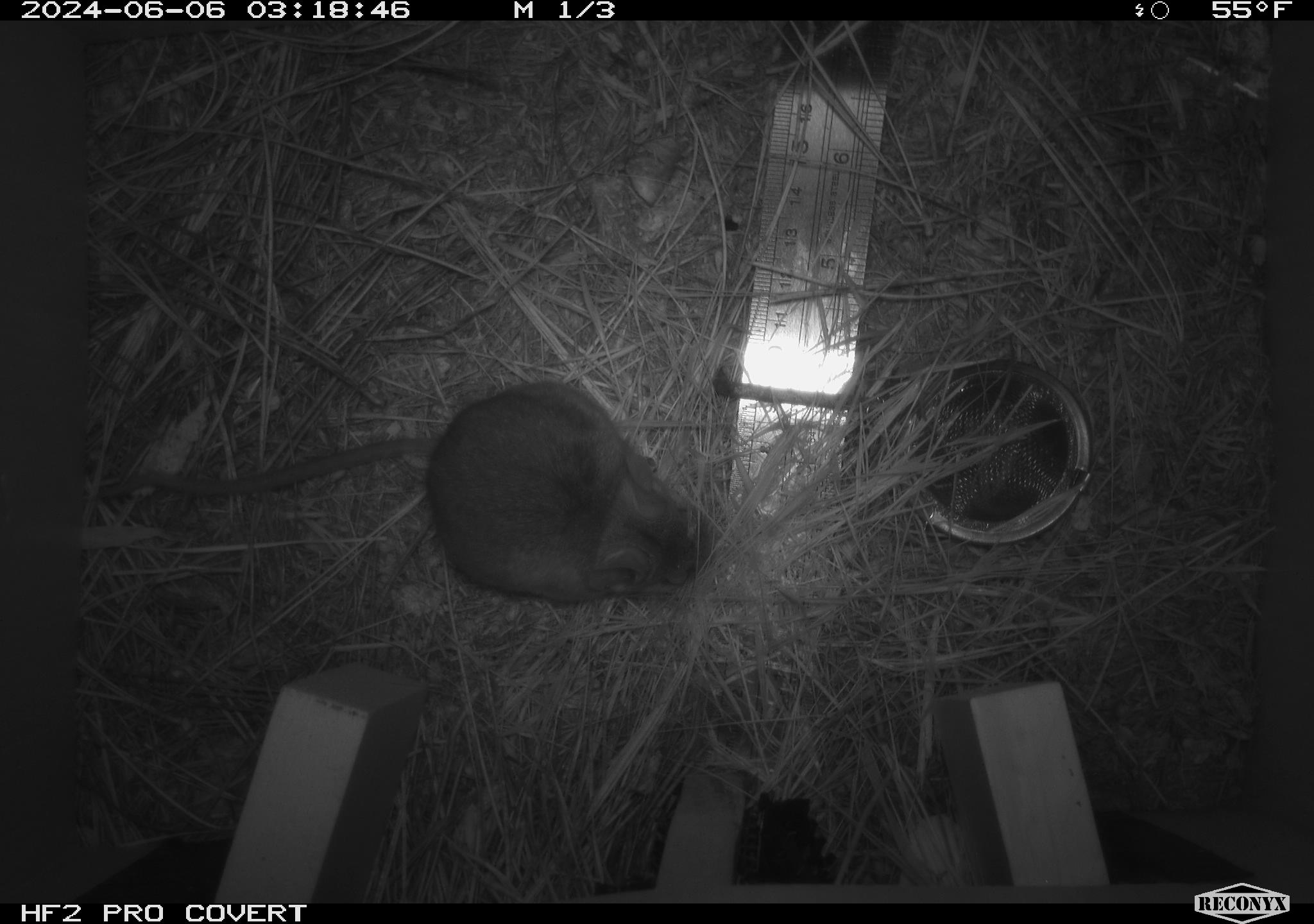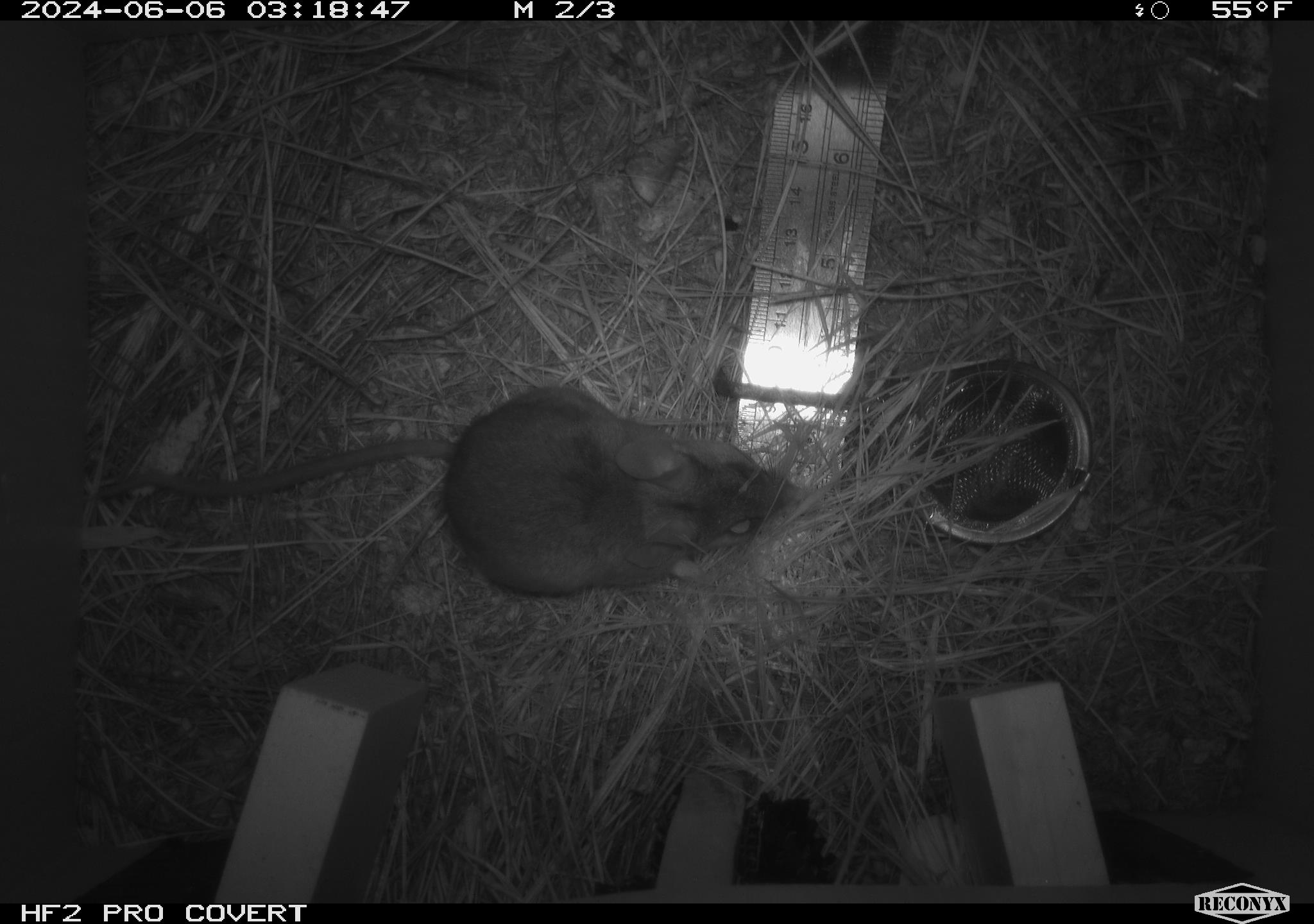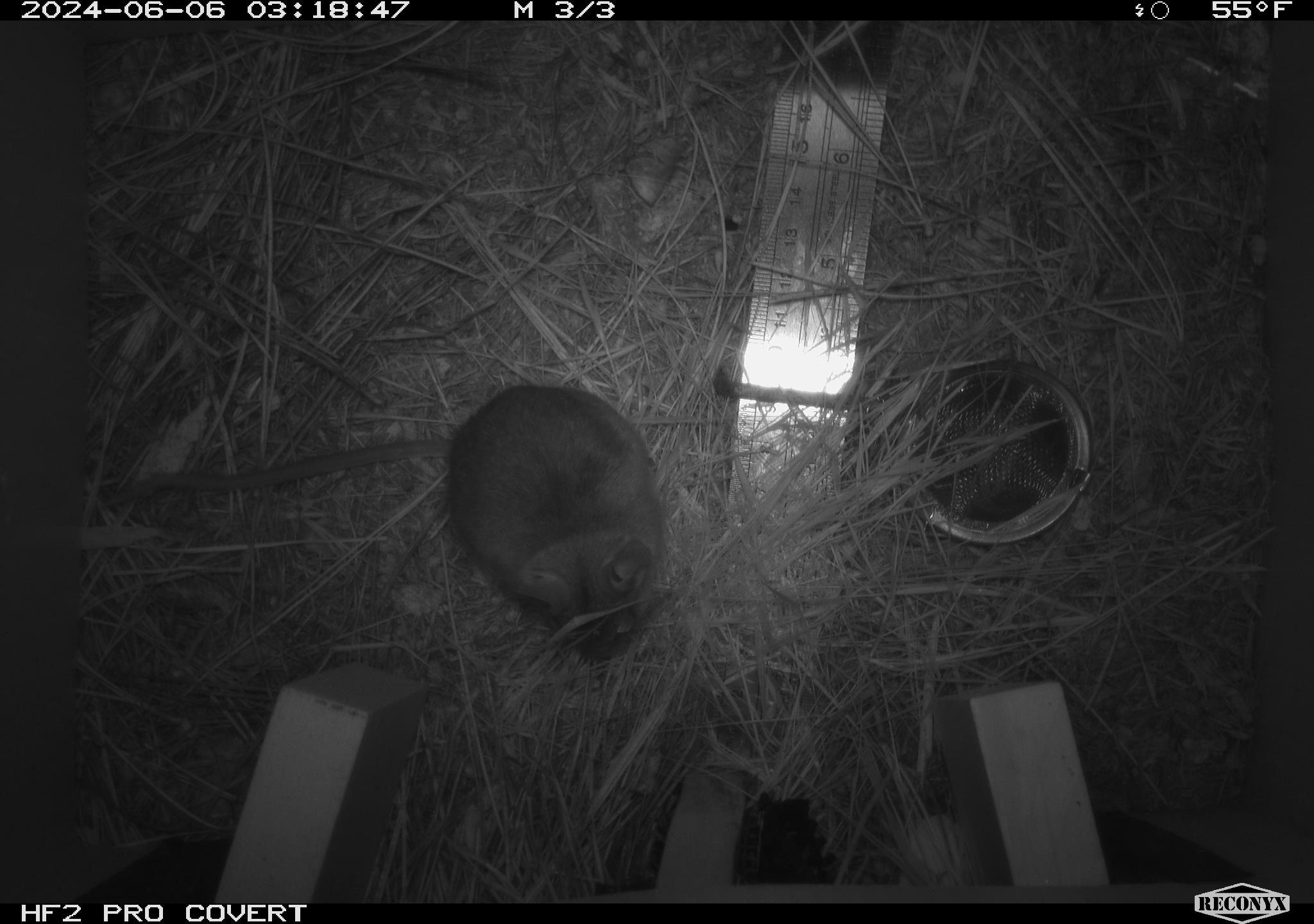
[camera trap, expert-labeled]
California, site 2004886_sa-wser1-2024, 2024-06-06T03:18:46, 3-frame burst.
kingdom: Animalia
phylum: Chordata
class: Mammalia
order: Rodentia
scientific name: Rodentia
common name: mouse species